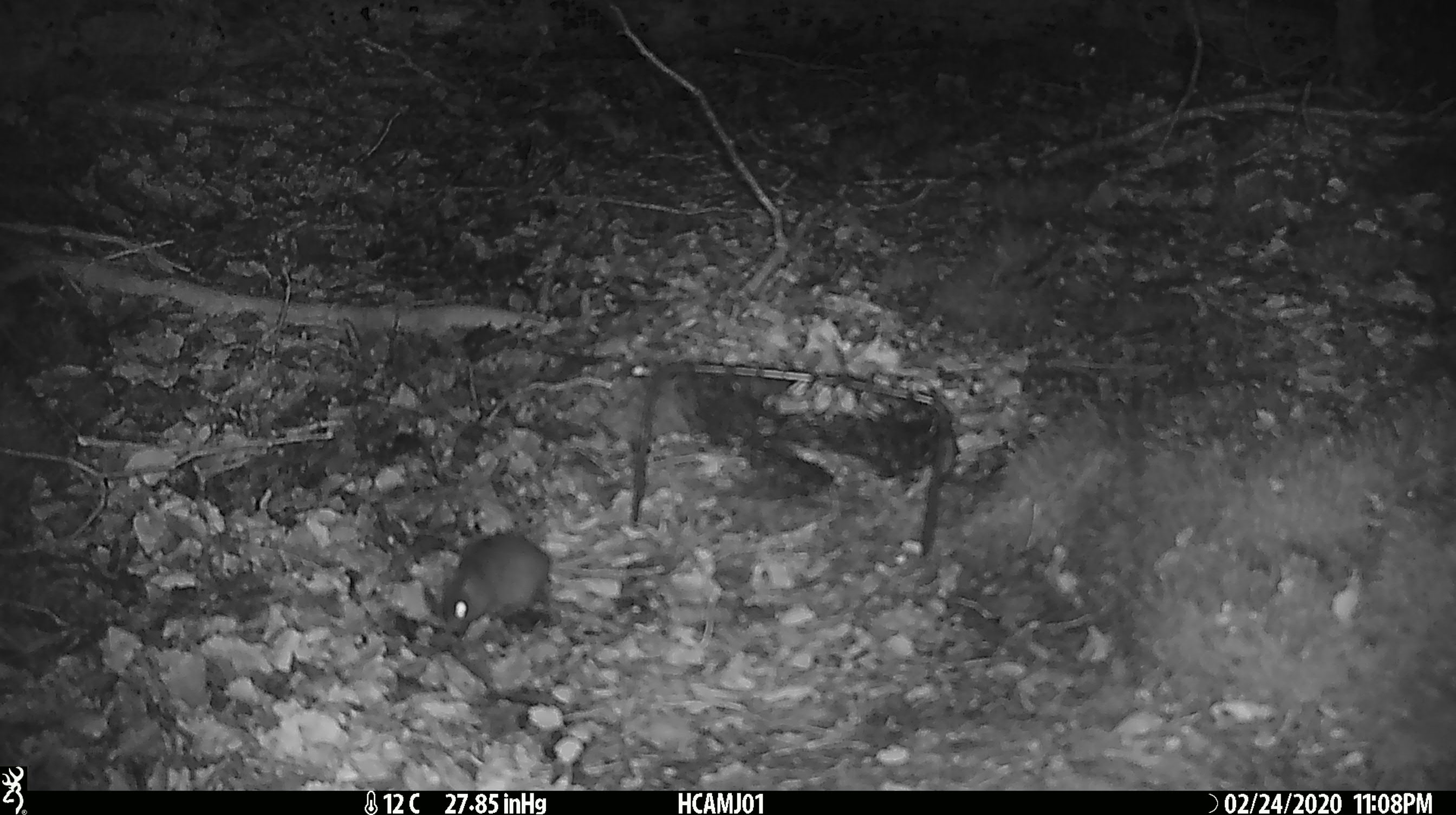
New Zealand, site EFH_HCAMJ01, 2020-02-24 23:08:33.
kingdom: Animalia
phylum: Chordata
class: Mammalia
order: Rodentia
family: Muridae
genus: Mus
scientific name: Mus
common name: mouse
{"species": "mouse (Mus)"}